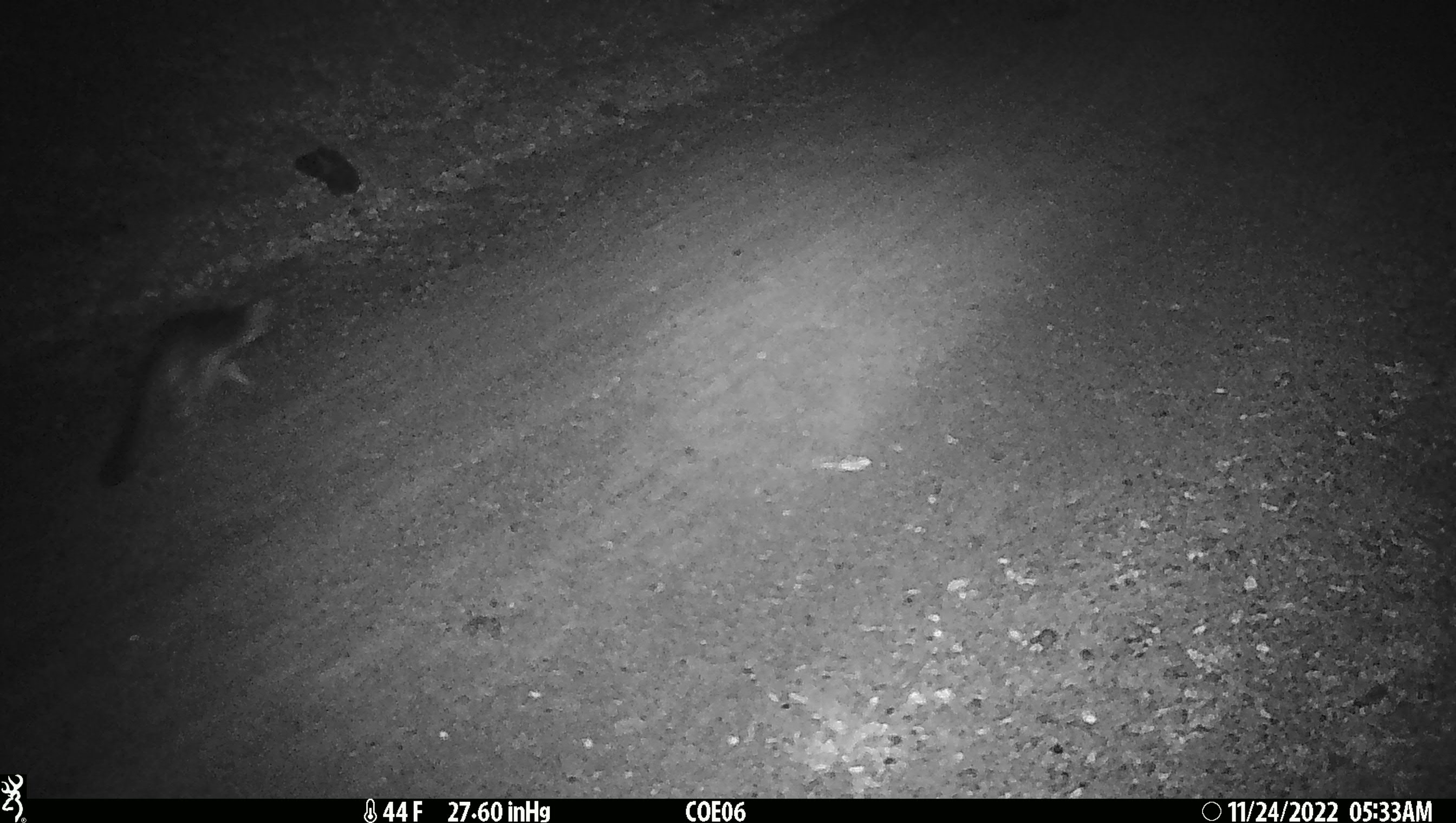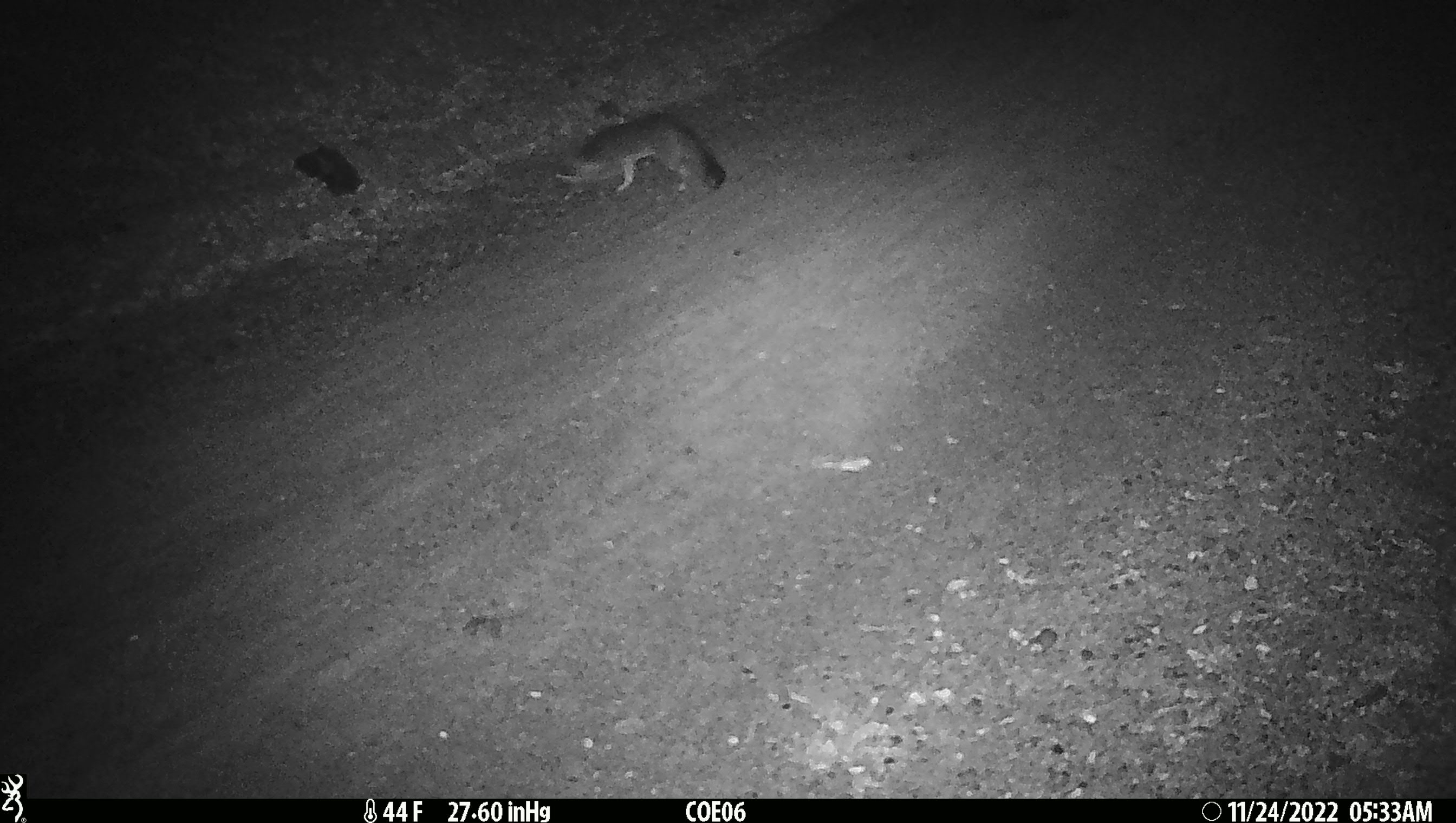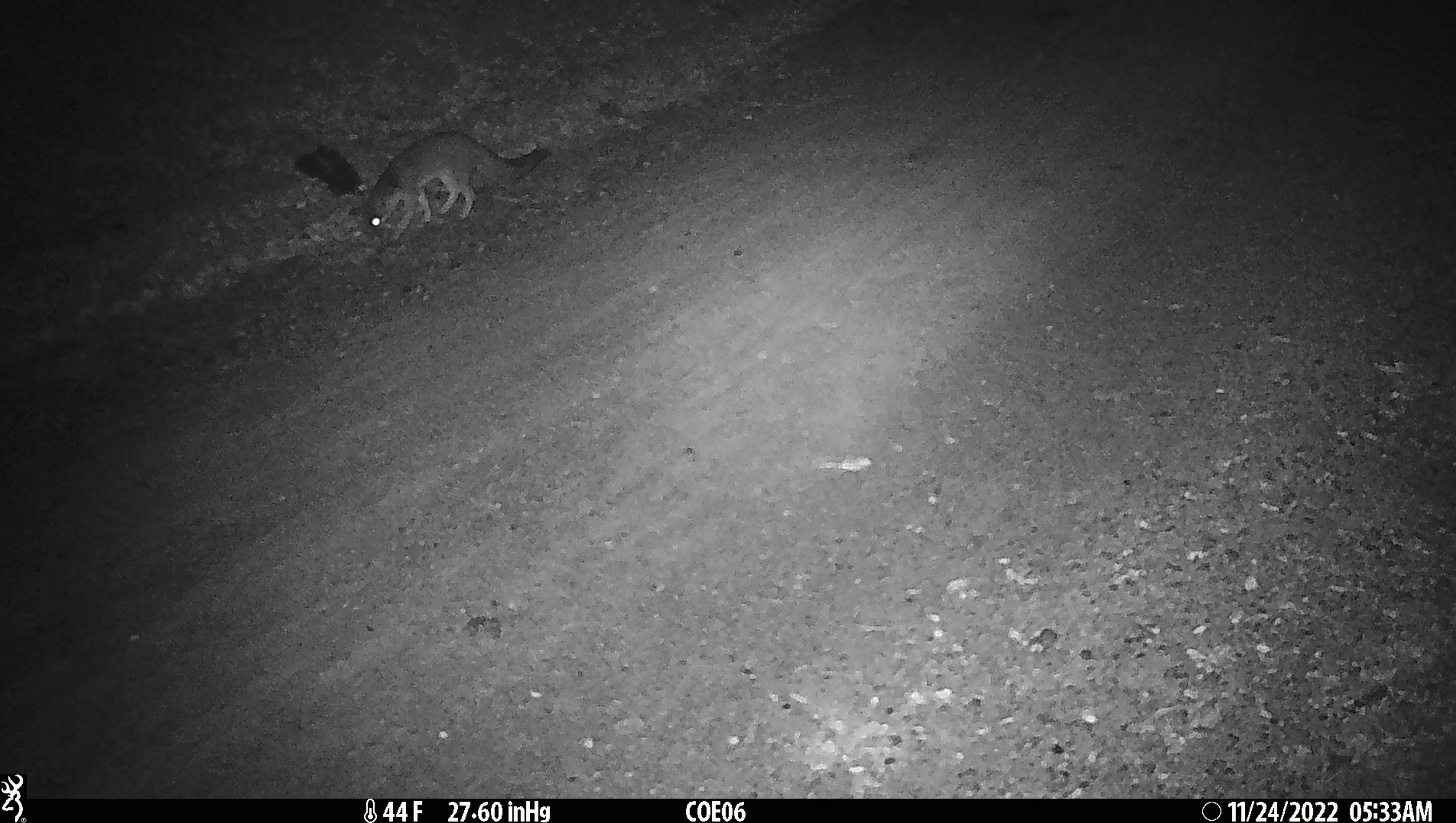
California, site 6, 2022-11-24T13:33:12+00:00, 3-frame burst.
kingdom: Animalia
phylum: Chordata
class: Mammalia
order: Carnivora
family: Canidae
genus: Urocyon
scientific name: Urocyon cinereoargenteus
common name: gray fox